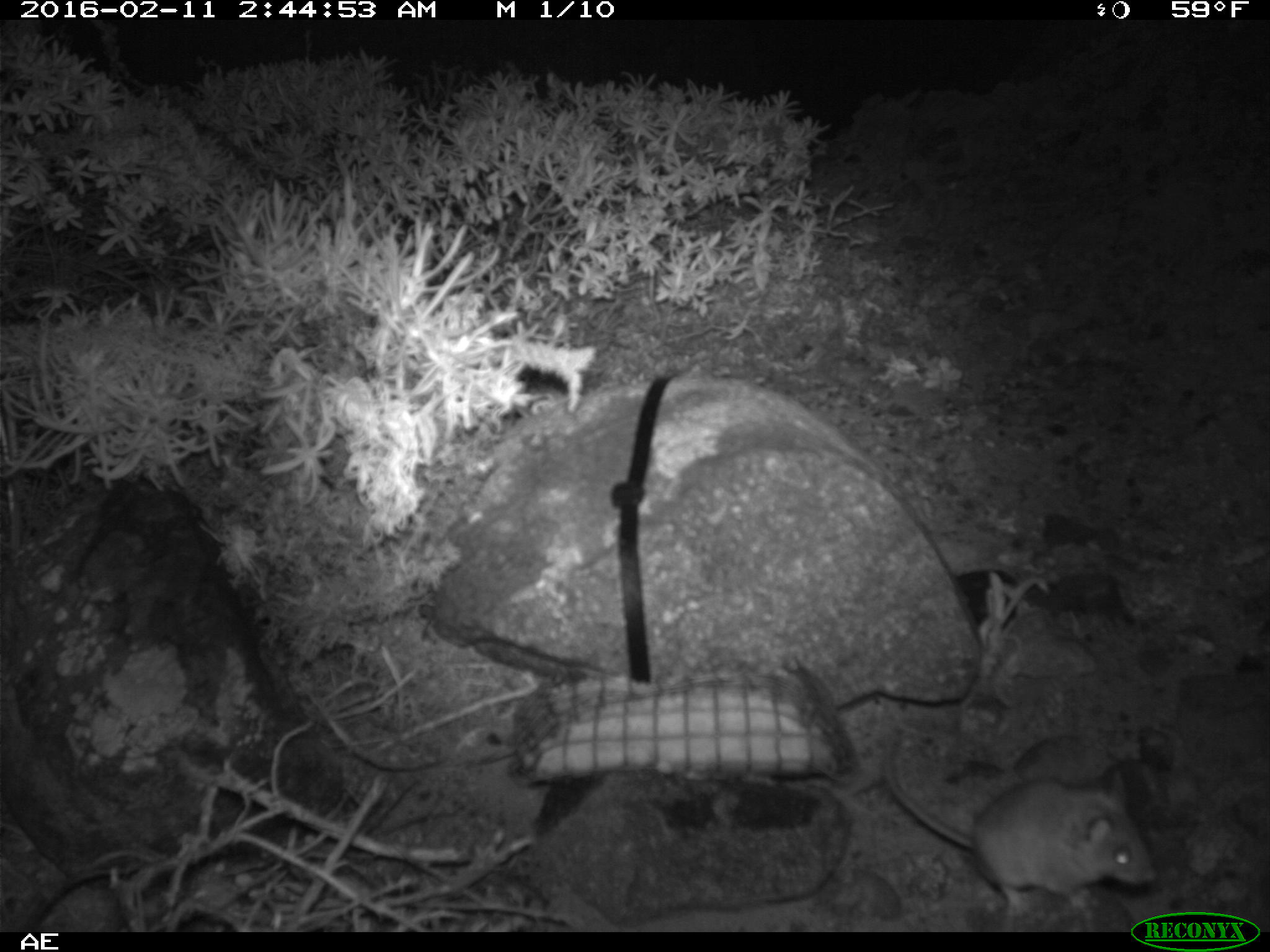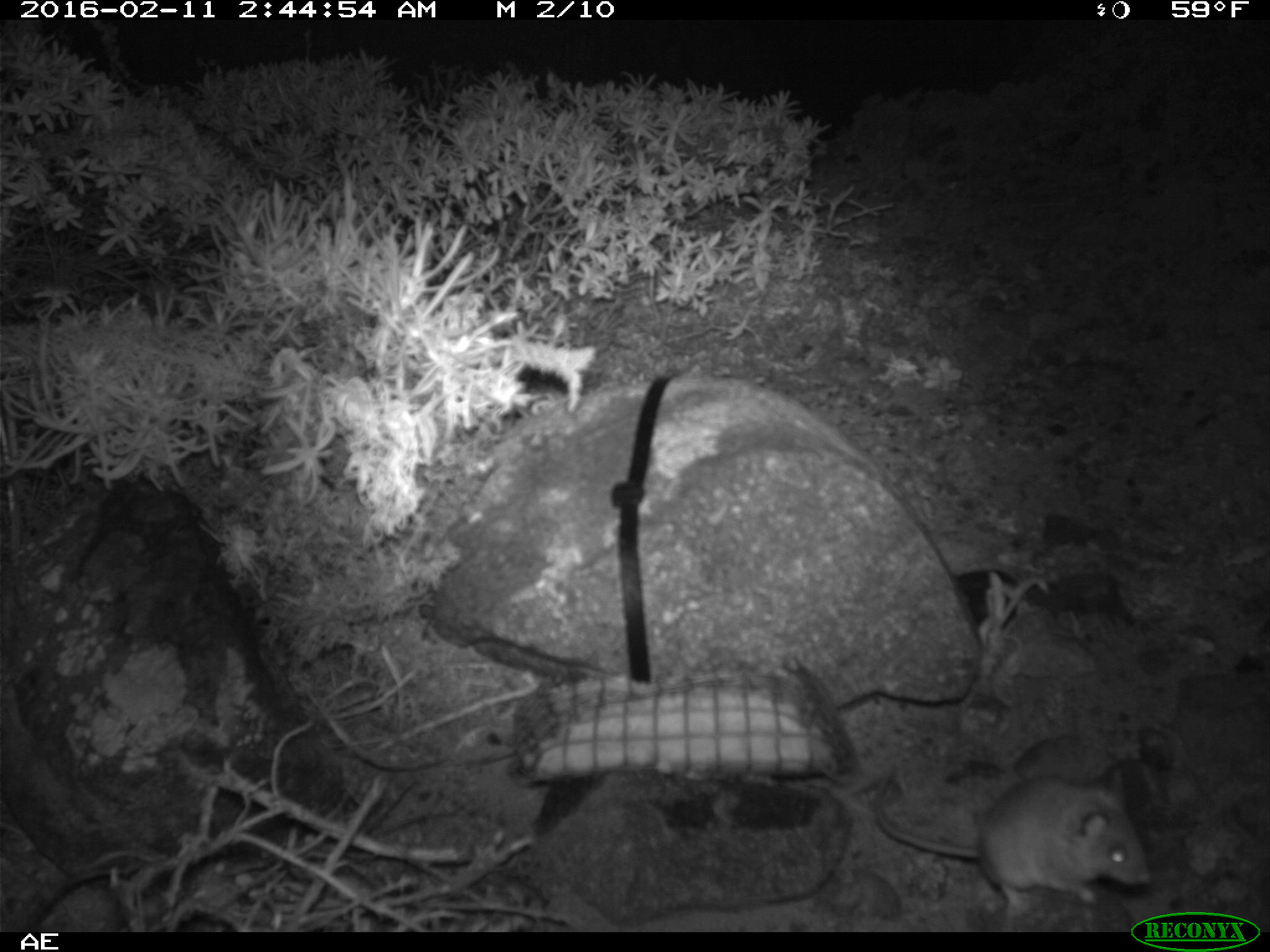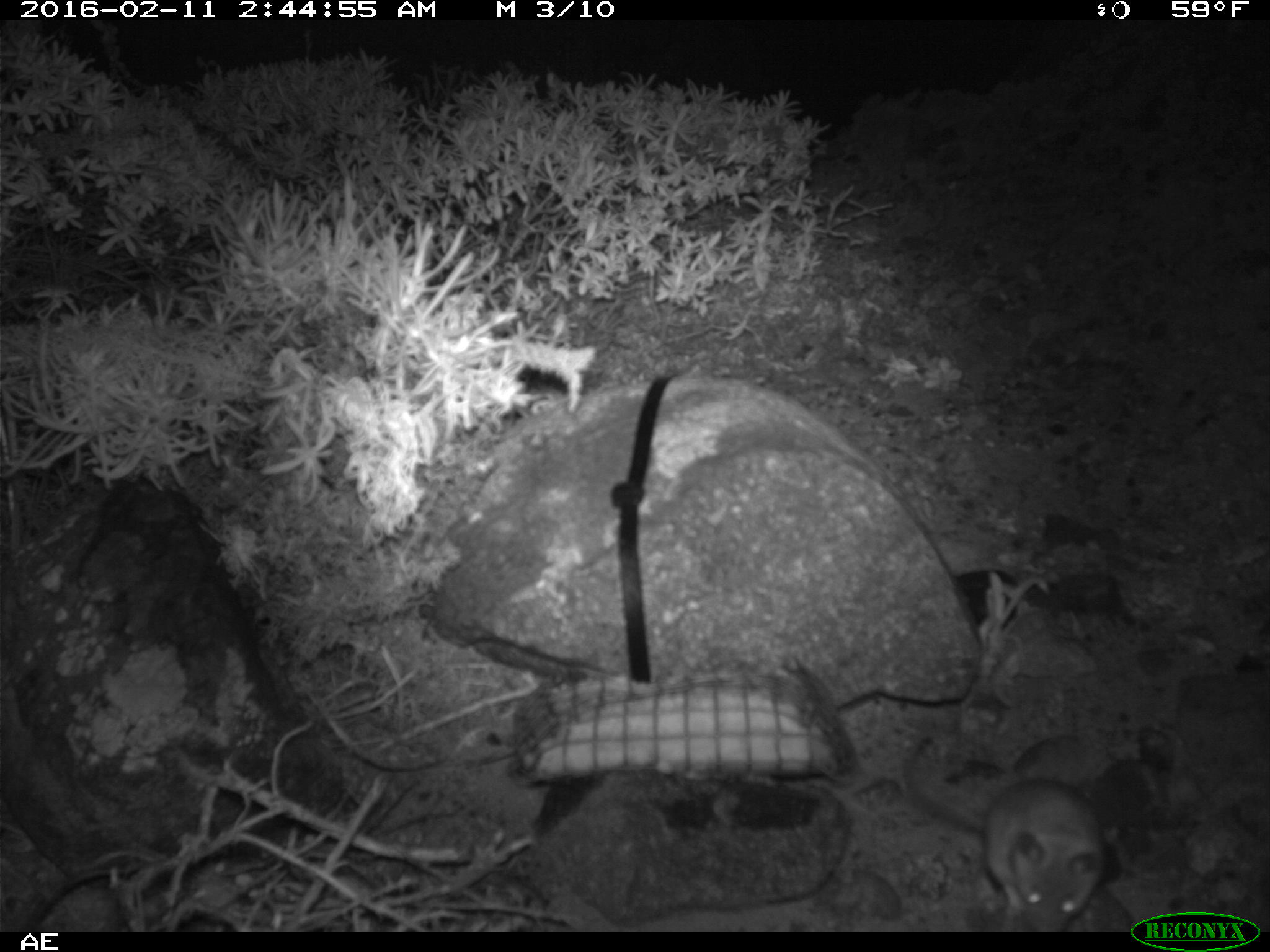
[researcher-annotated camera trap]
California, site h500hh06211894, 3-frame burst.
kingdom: Animalia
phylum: Chordata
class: Mammalia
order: Rodentia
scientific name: Rodentia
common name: rodent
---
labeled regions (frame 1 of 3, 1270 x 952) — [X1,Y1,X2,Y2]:
rodent: [885,728,1155,917]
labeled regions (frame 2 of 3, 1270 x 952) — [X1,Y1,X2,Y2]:
rodent: [874,760,1153,917]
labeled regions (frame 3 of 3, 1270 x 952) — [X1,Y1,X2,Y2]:
rodent: [895,741,1112,928]